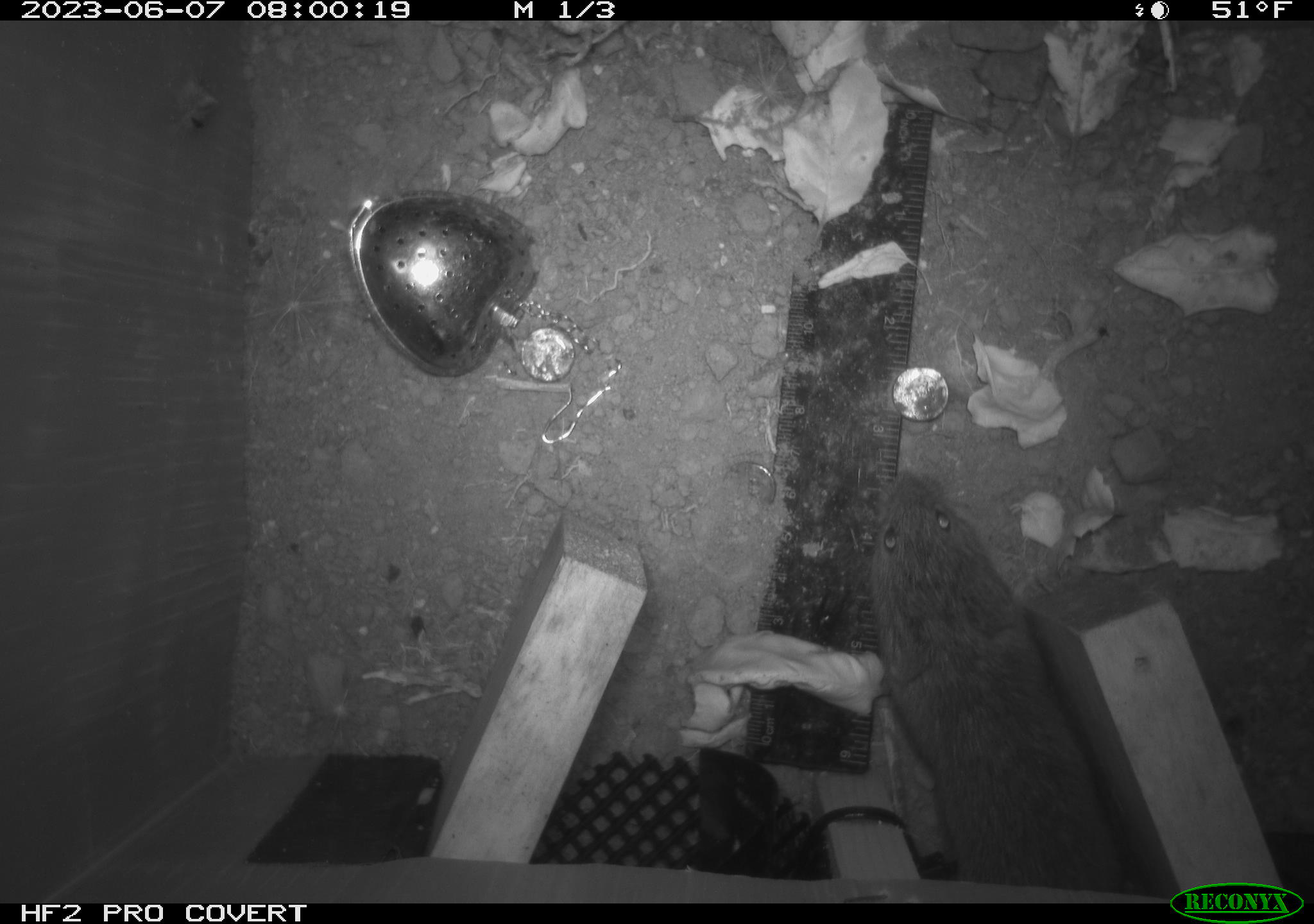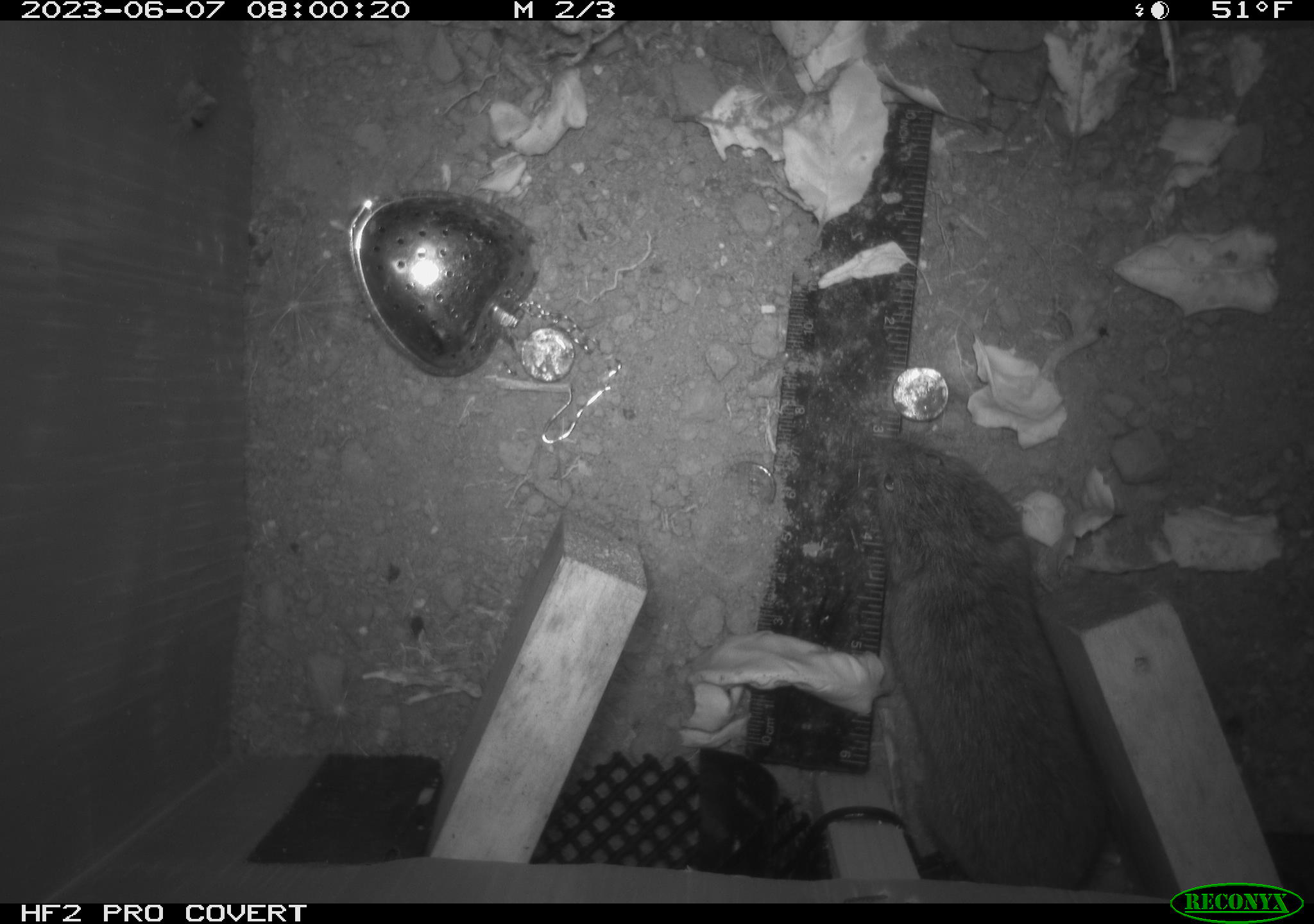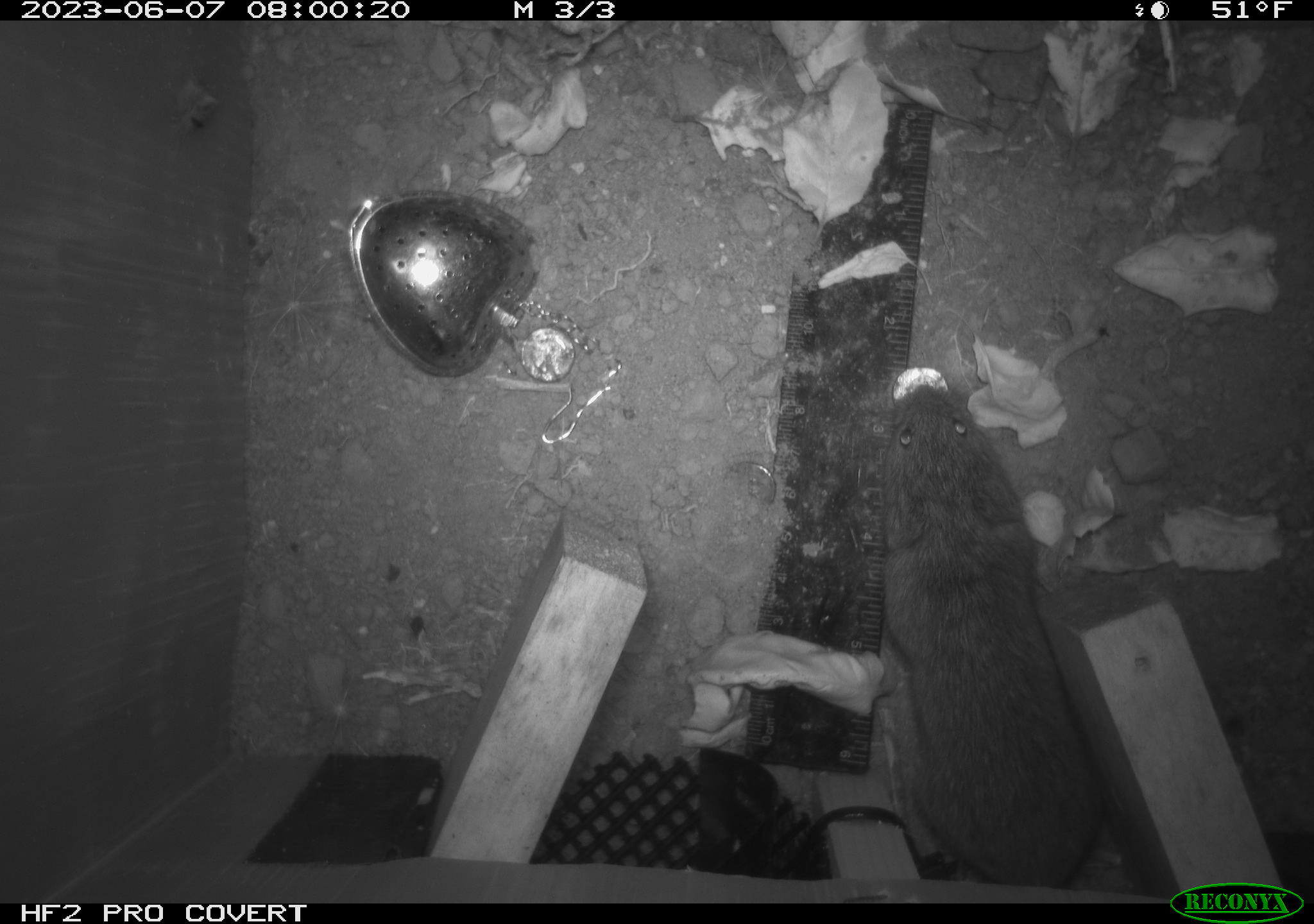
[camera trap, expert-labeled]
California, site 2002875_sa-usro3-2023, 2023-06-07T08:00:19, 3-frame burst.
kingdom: Animalia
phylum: Chordata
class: Mammalia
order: Rodentia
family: Cricetidae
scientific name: Arvicolinae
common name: voles, lemmings, and muskrats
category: arvicolinae subfamily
Arvicolinae subfamily (voles, lemmings, and muskrats) (Arvicolinae).